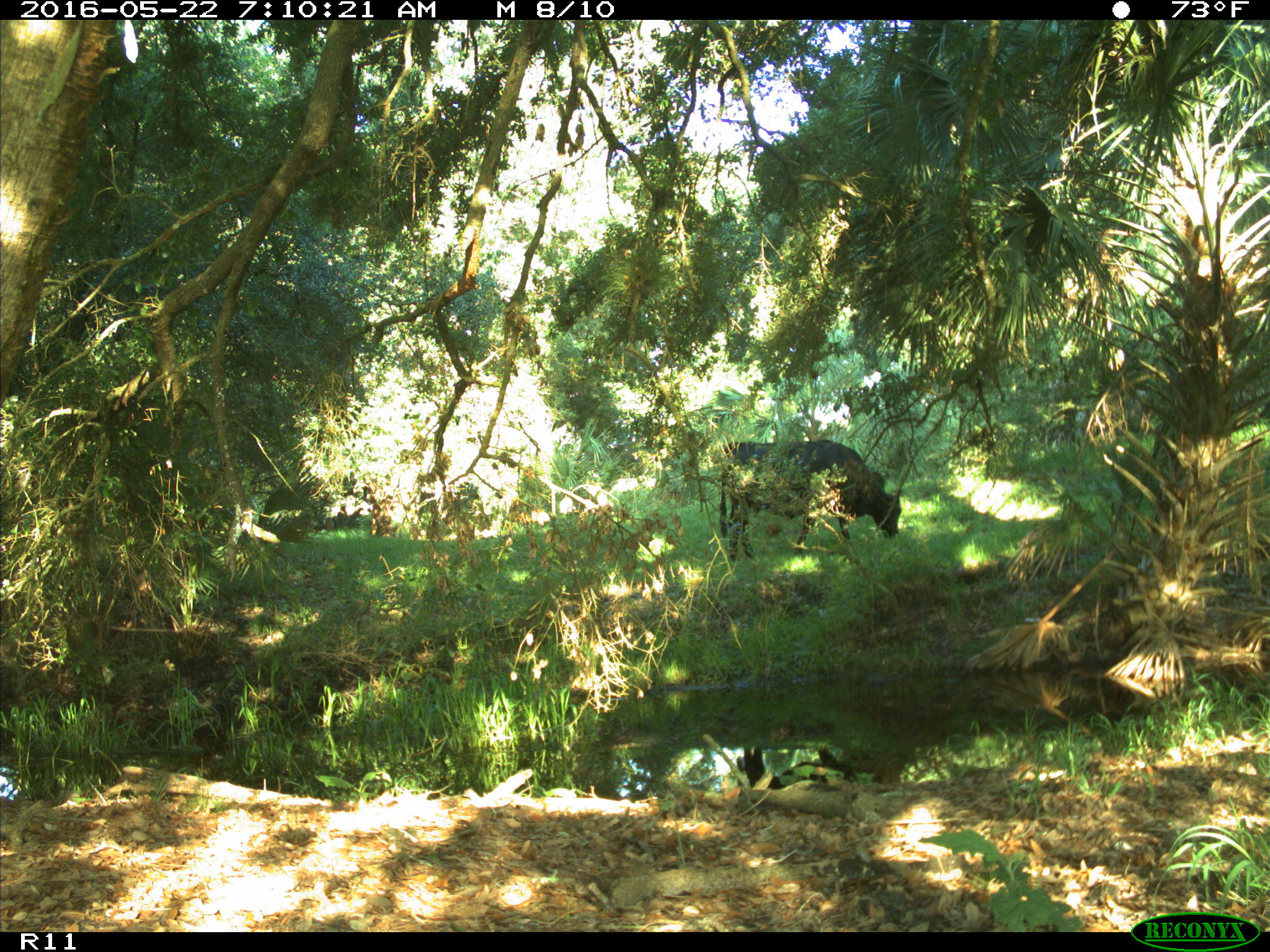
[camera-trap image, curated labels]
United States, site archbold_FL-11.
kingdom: Animalia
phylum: Chordata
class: Mammalia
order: Artiodactyla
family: Bovidae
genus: Bos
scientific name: Bos taurus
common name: domestic cow